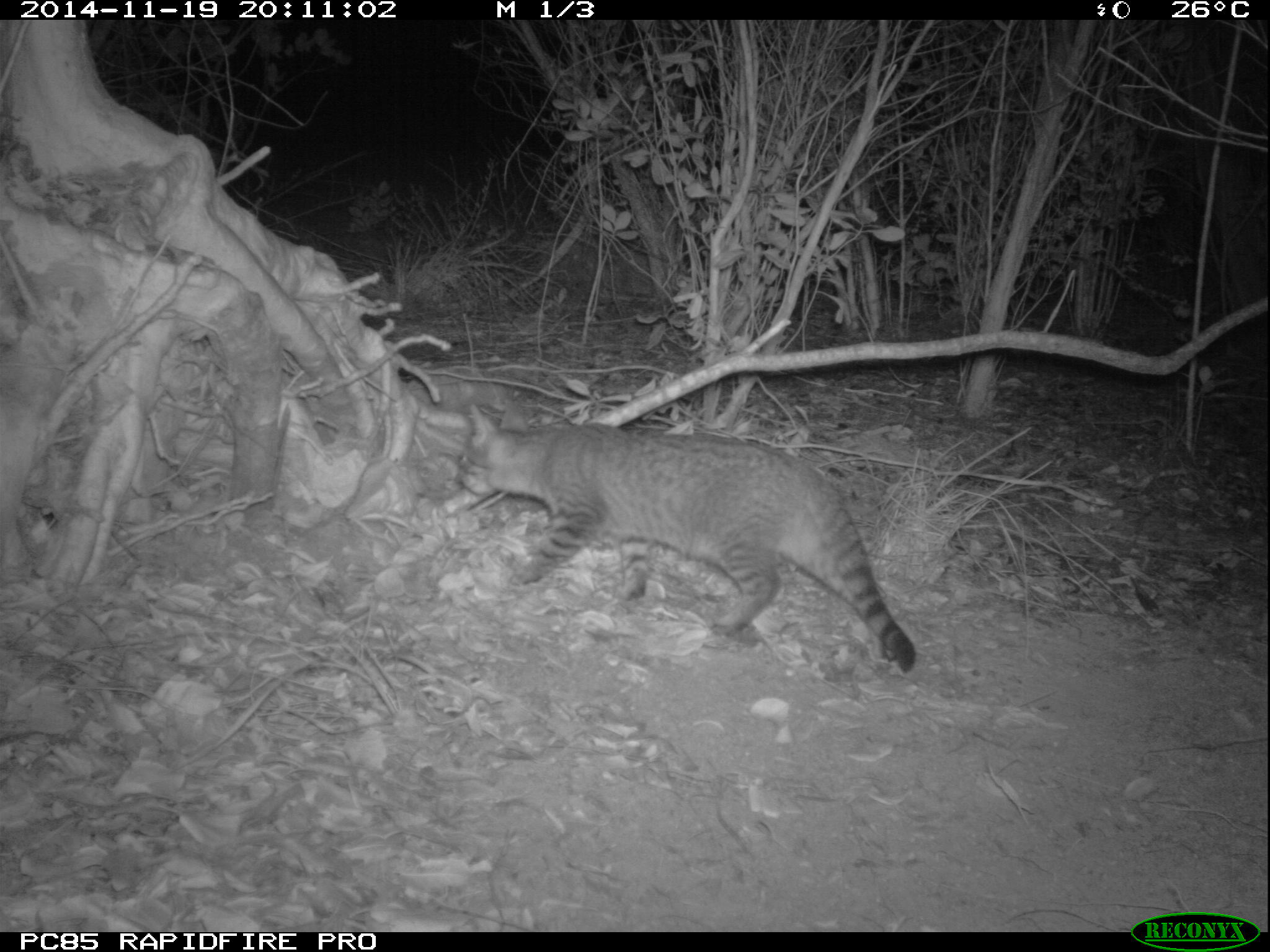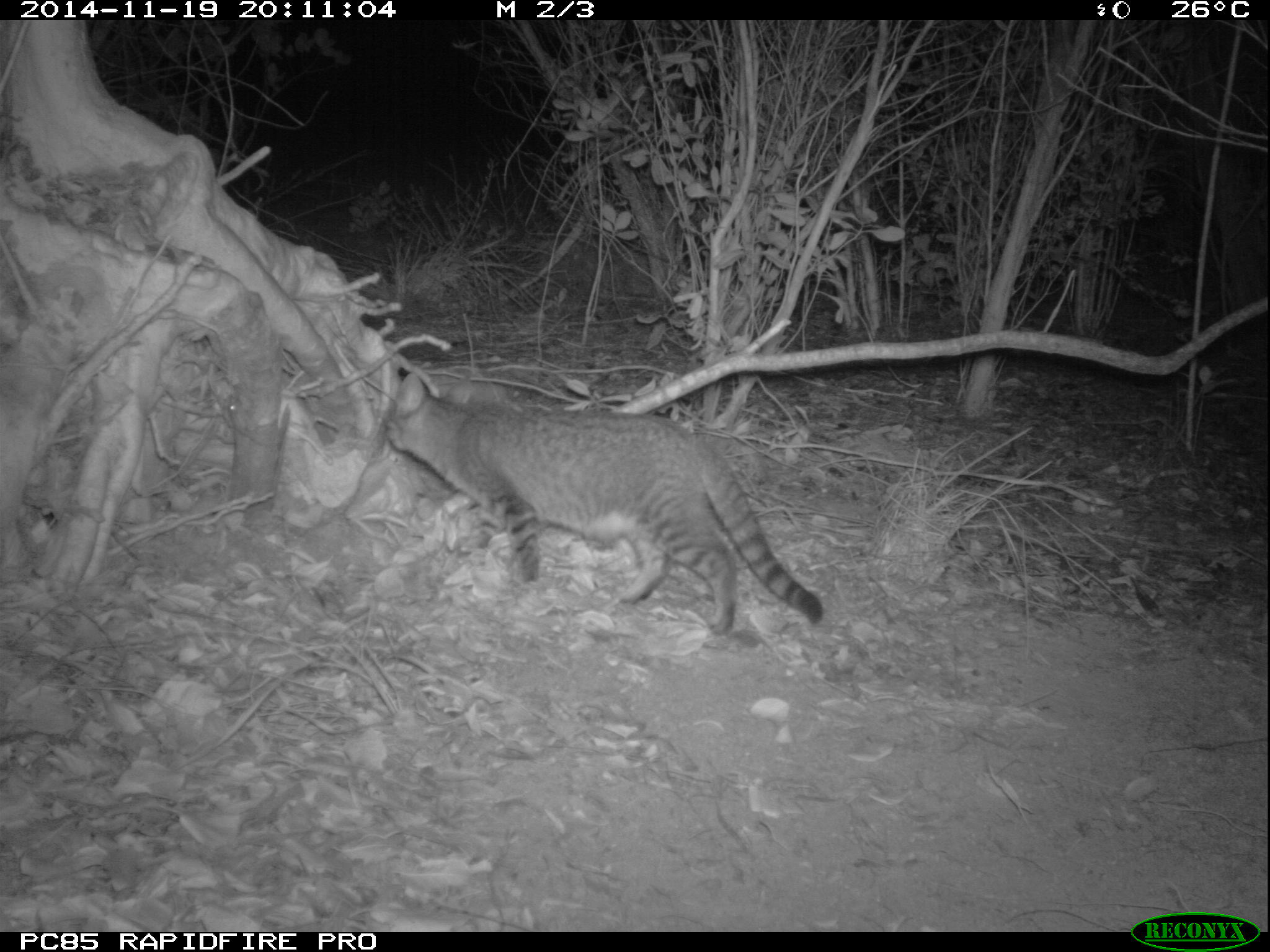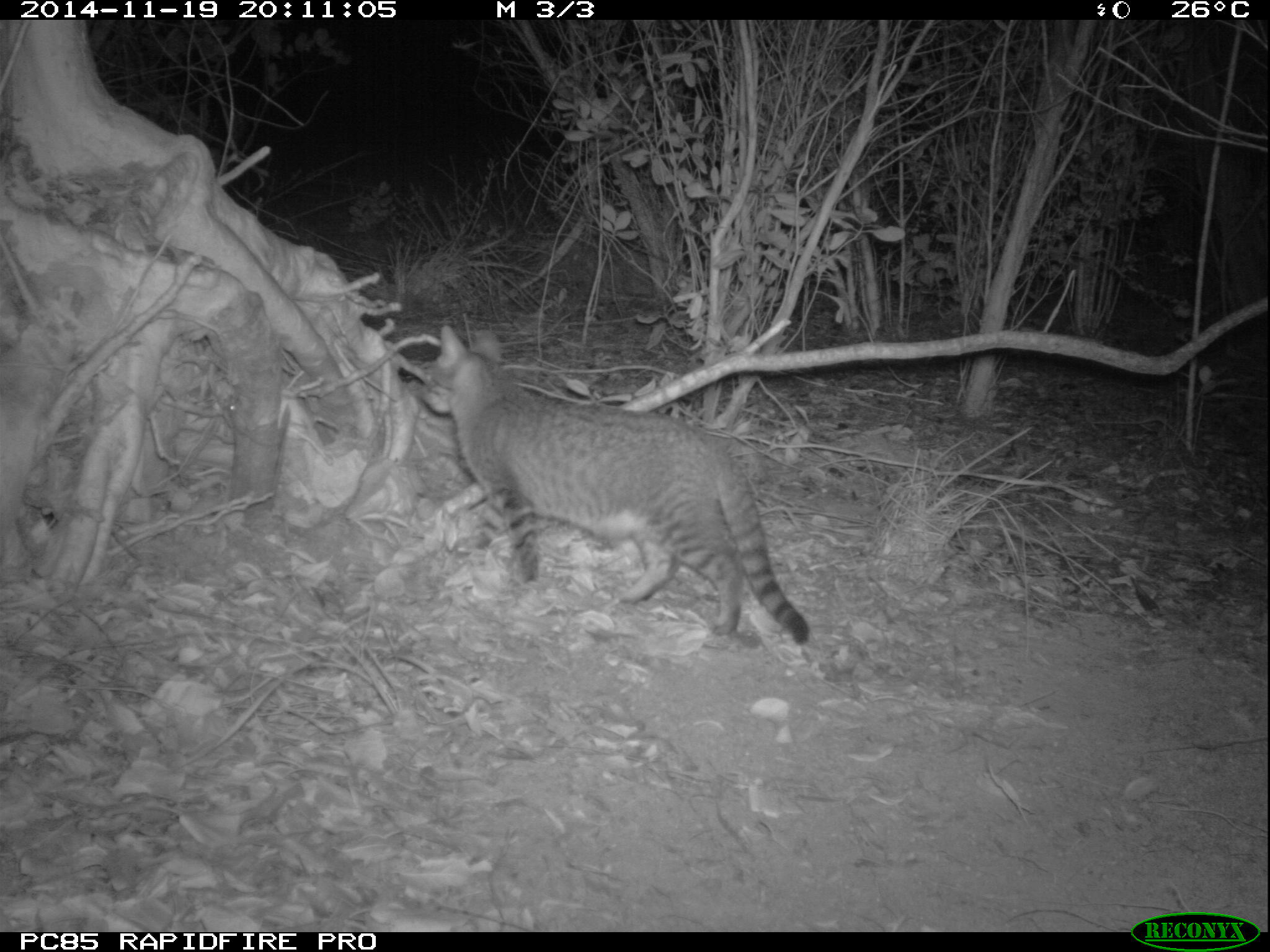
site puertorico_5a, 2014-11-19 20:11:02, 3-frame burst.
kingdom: Animalia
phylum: Chordata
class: Mammalia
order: Carnivora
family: Felidae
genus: Felis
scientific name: Felis catus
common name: cat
Cat (Felis catus).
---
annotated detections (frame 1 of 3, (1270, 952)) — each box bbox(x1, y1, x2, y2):
cat: bbox(448, 402, 918, 670)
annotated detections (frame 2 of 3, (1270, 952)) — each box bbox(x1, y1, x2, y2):
cat: bbox(373, 362, 825, 641)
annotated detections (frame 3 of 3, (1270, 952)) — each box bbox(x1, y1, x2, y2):
cat: bbox(423, 325, 811, 648)